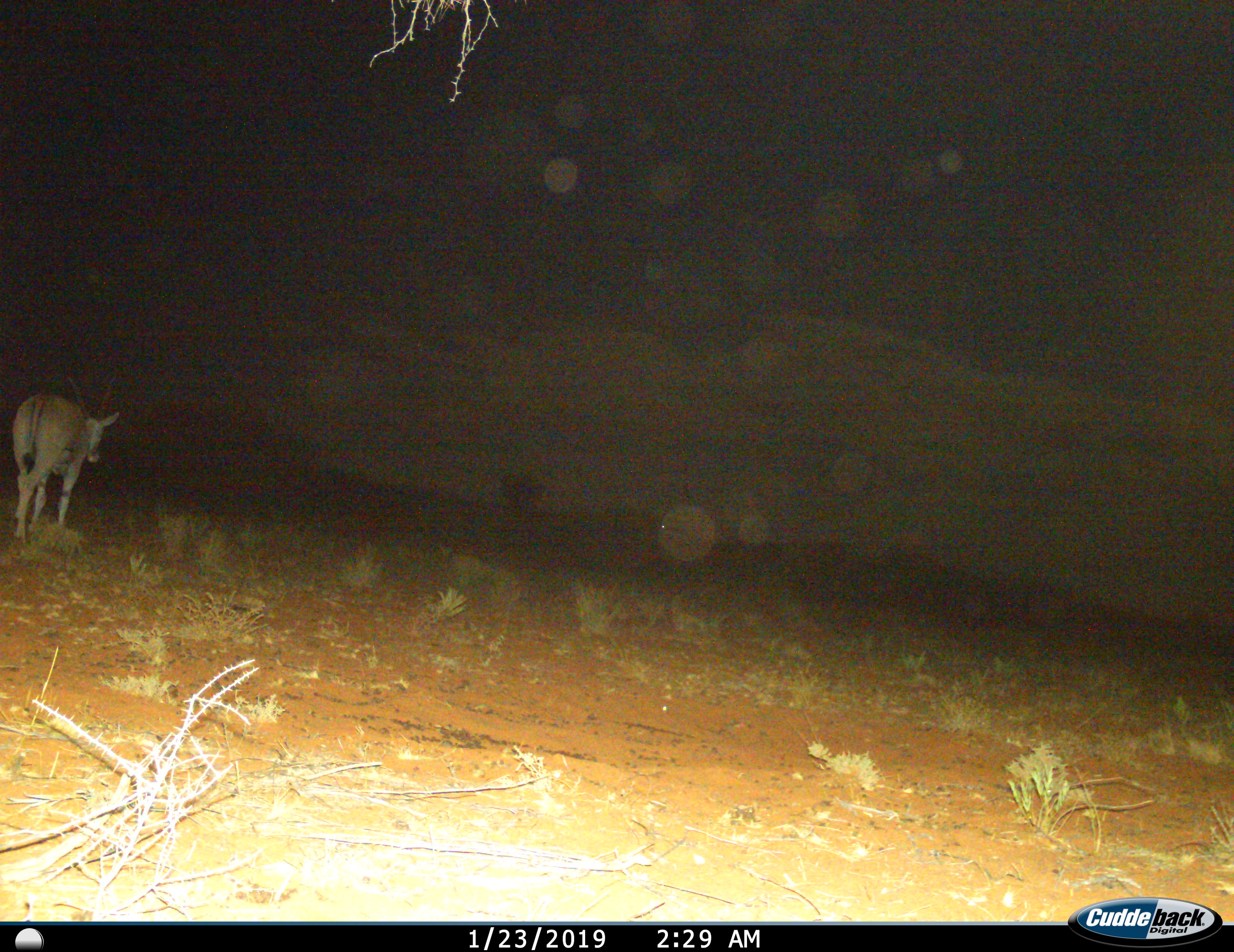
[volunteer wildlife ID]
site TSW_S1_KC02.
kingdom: Animalia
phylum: Chordata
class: Mammalia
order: Artiodactyla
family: Bovidae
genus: Oryx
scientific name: Oryx gazella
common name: gemsbok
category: oryx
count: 1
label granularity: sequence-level